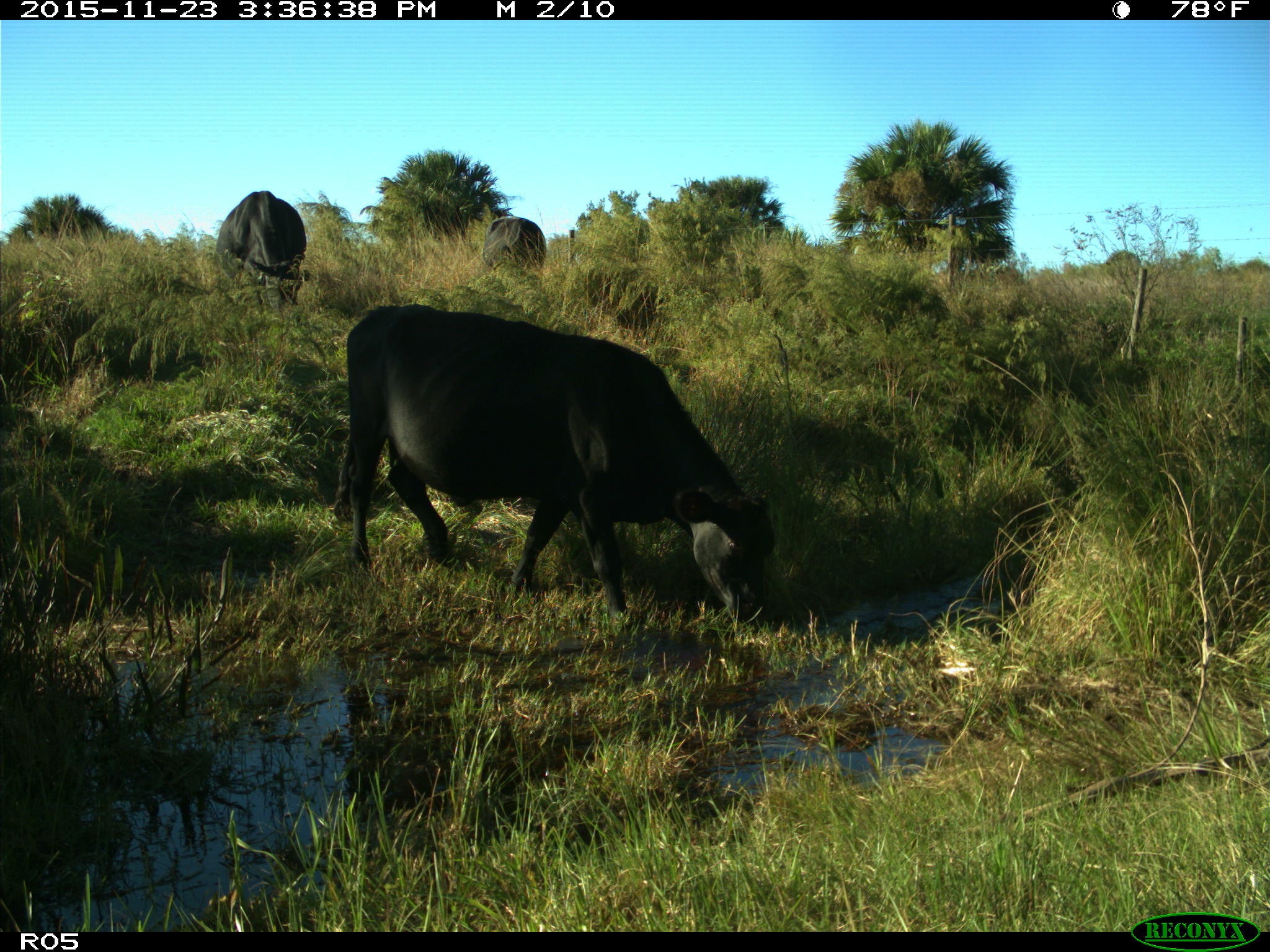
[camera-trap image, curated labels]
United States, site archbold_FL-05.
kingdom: Animalia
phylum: Chordata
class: Mammalia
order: Artiodactyla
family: Bovidae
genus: Bos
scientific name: Bos taurus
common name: domestic cow